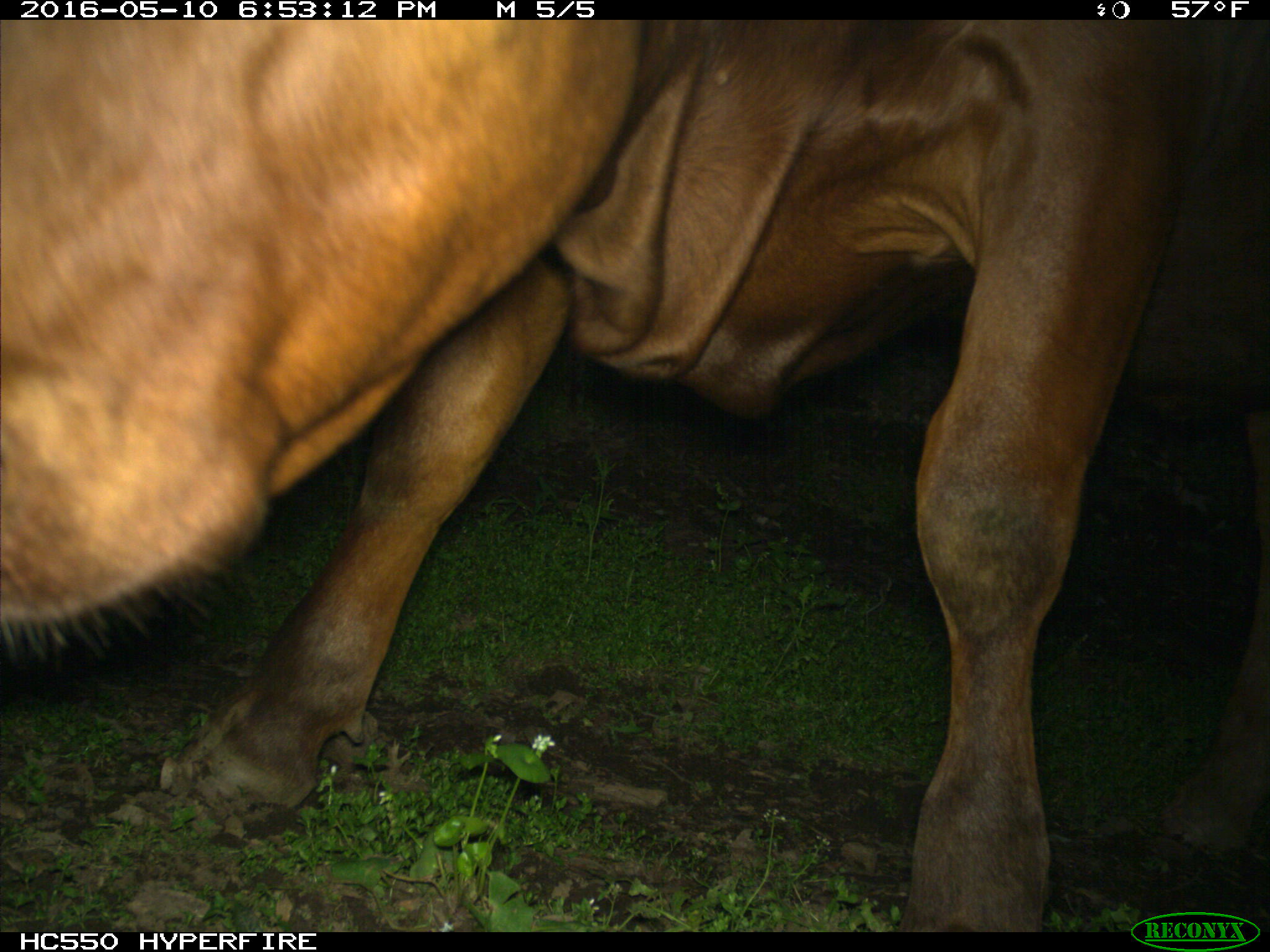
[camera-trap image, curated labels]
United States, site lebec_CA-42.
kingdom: Animalia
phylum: Chordata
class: Mammalia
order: Artiodactyla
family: Bovidae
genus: Bos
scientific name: Bos taurus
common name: domestic cow